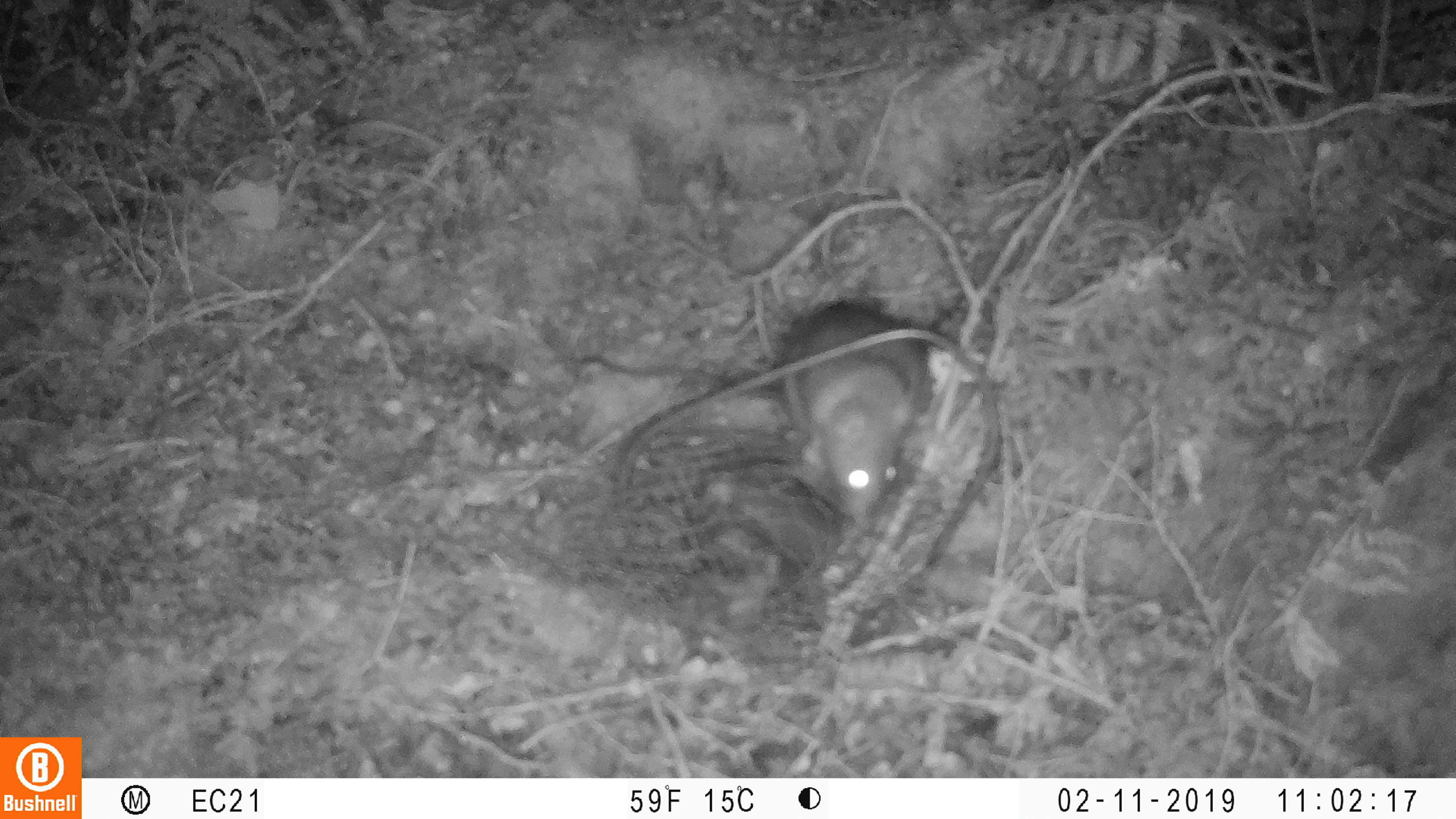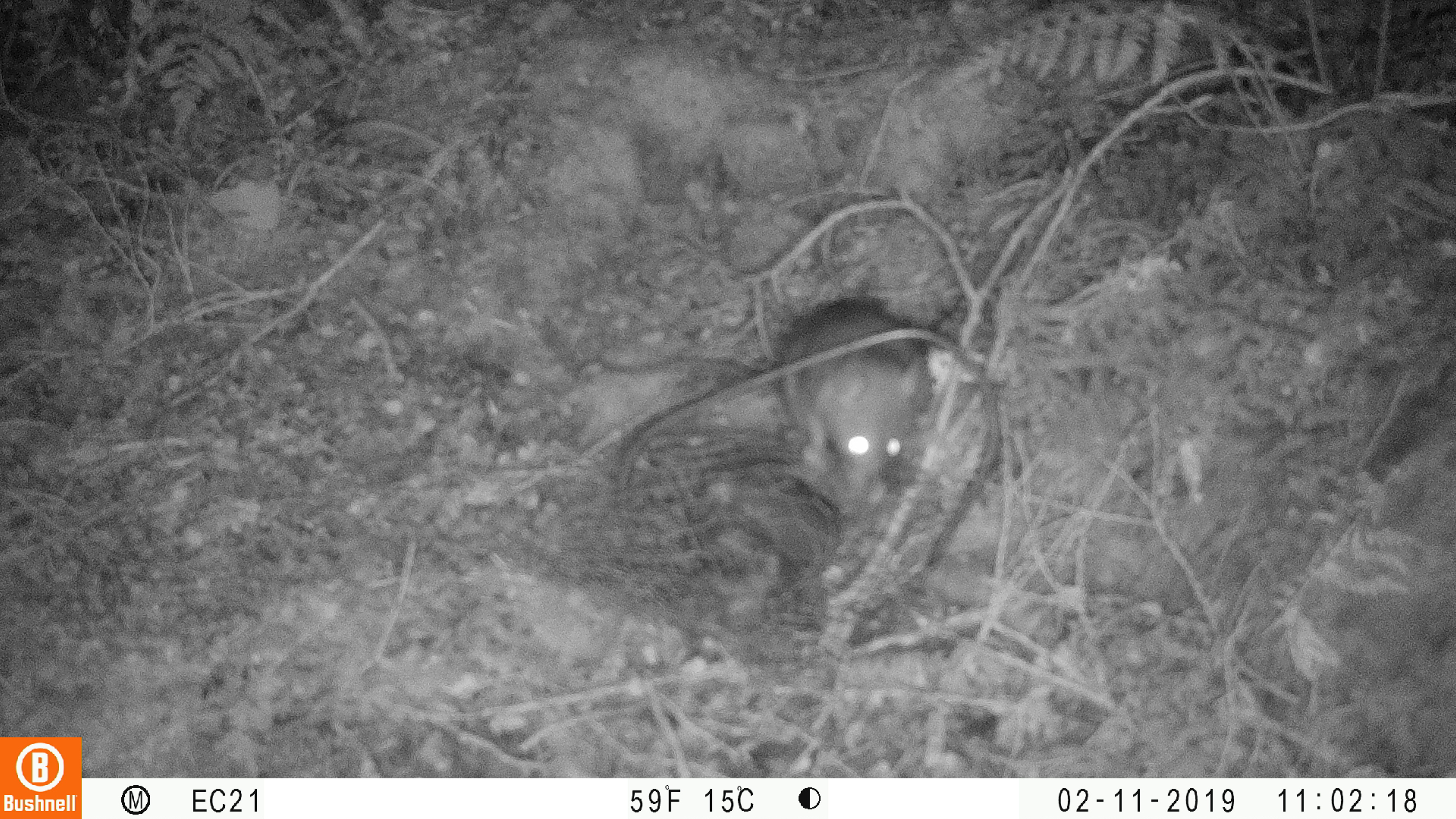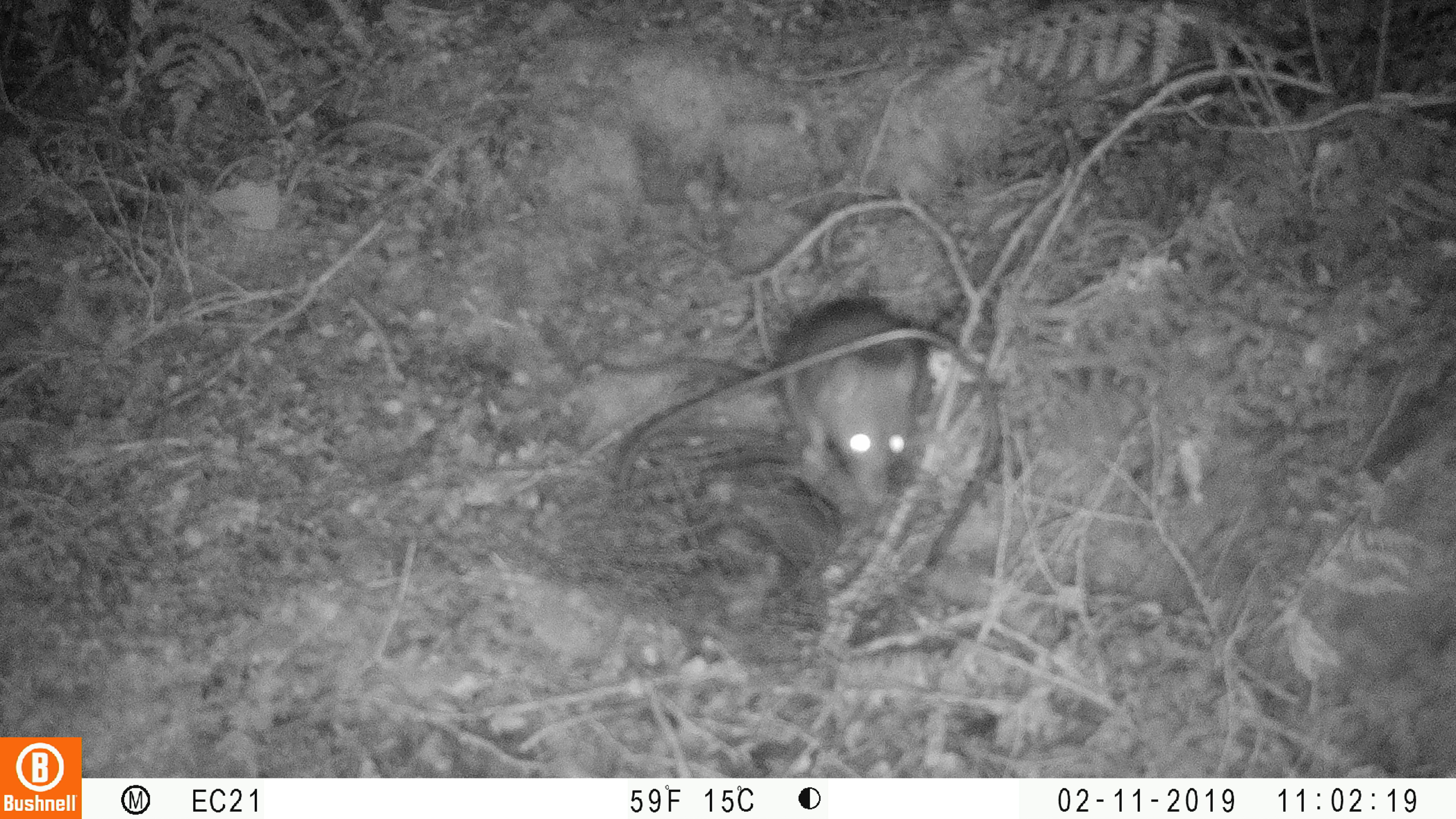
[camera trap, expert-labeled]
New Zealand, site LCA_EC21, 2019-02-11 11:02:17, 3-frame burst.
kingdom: Animalia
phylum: Chordata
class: Mammalia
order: Rodentia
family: Muridae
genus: Rattus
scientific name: Rattus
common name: rat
Rat (Rattus).